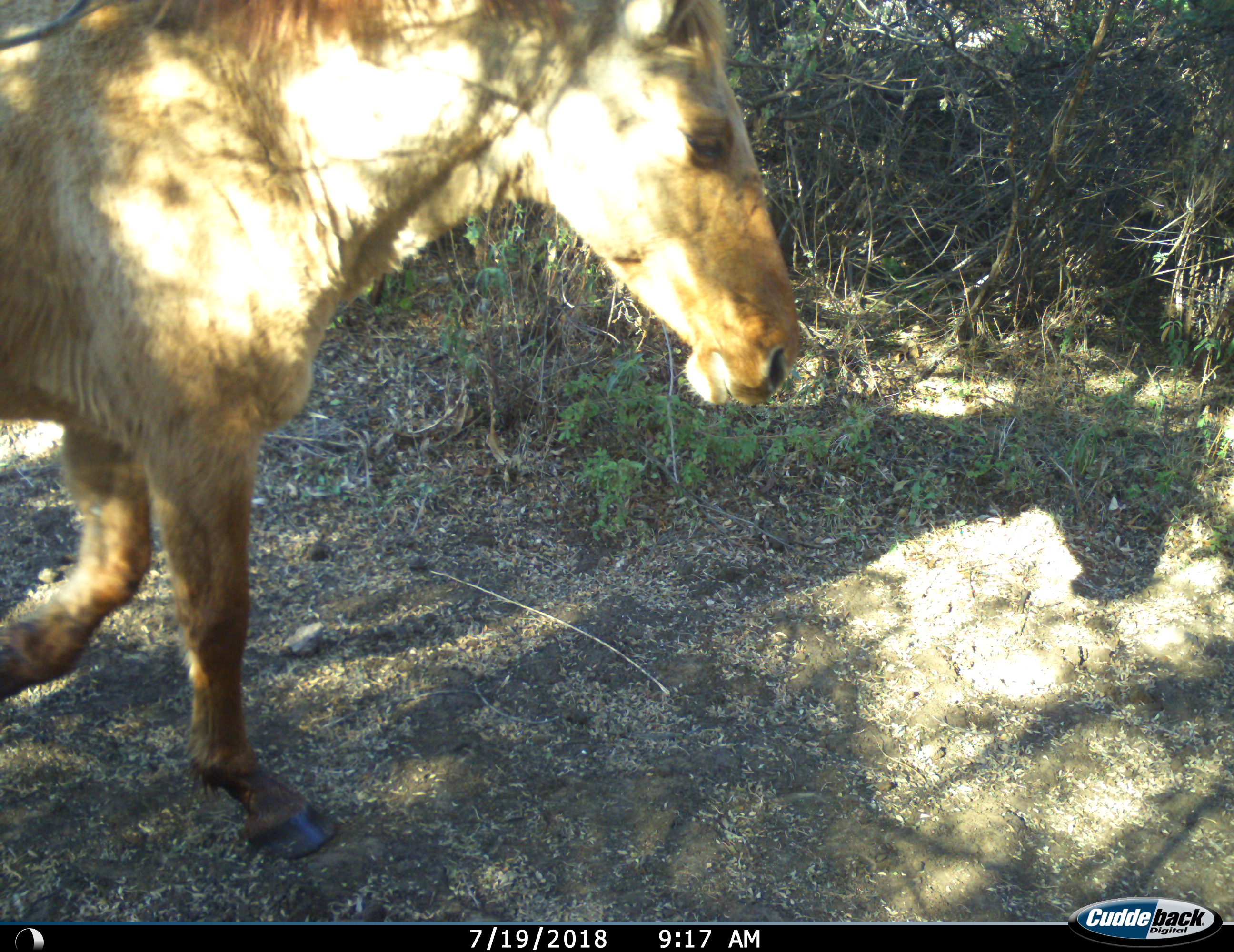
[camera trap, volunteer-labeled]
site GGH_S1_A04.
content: unidentified animal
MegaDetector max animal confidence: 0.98